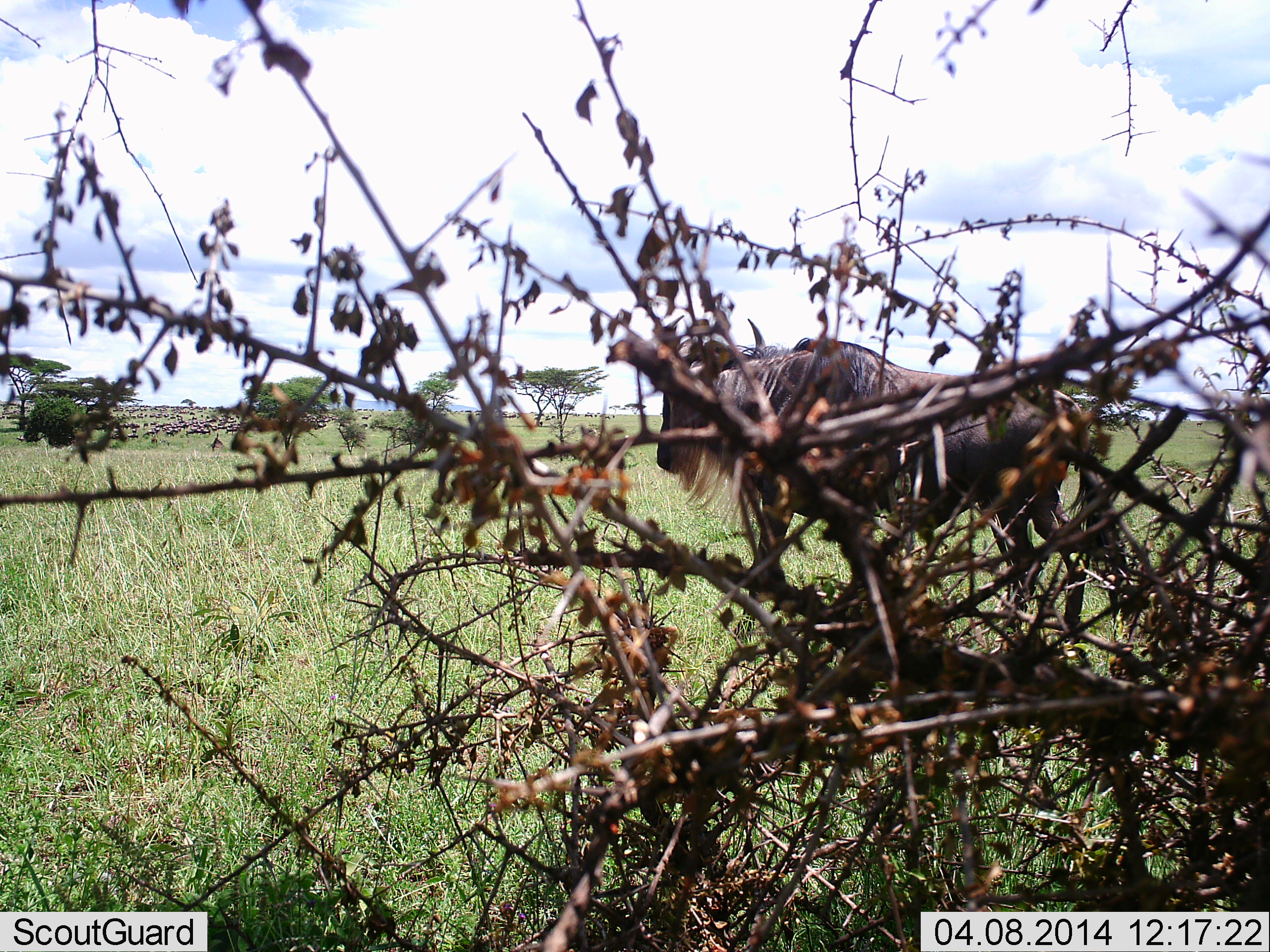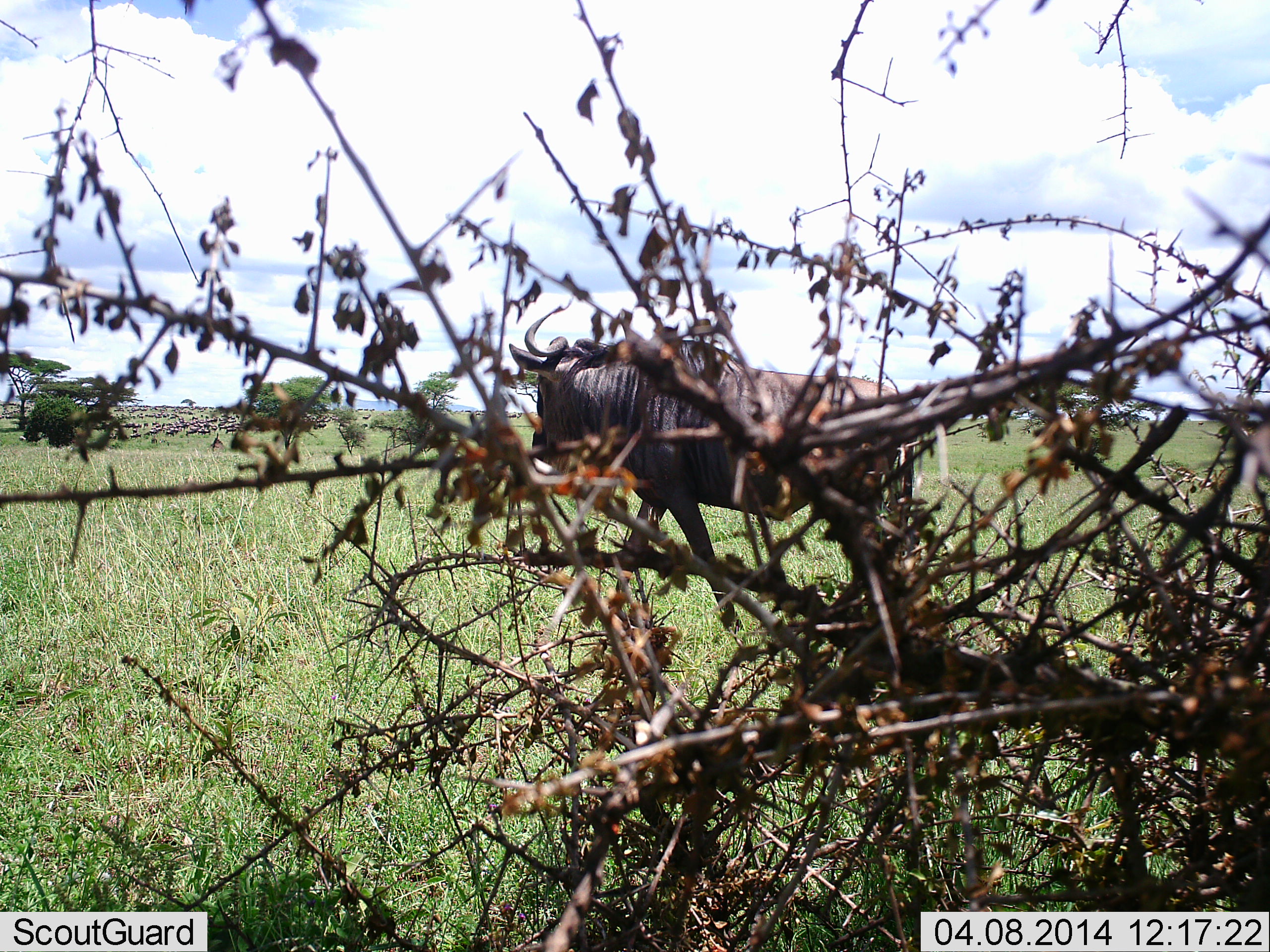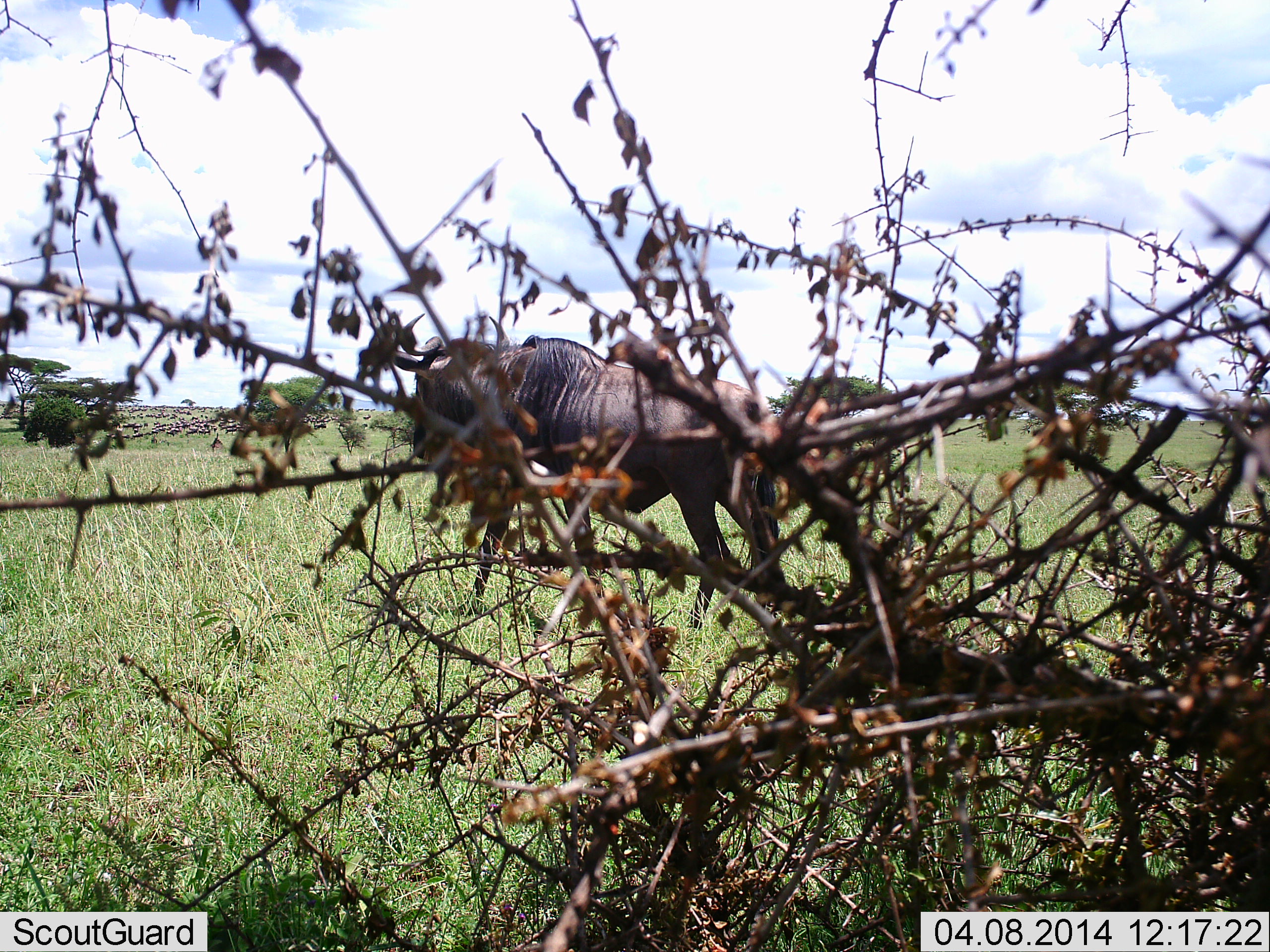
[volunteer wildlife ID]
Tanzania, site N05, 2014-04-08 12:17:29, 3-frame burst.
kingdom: Animalia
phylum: Chordata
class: Mammalia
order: Artiodactyla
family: Bovidae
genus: Connochaetes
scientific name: Connochaetes taurinus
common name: blue wildebeest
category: wildebeest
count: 1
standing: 30%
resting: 0%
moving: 88%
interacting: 0%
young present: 0%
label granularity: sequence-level